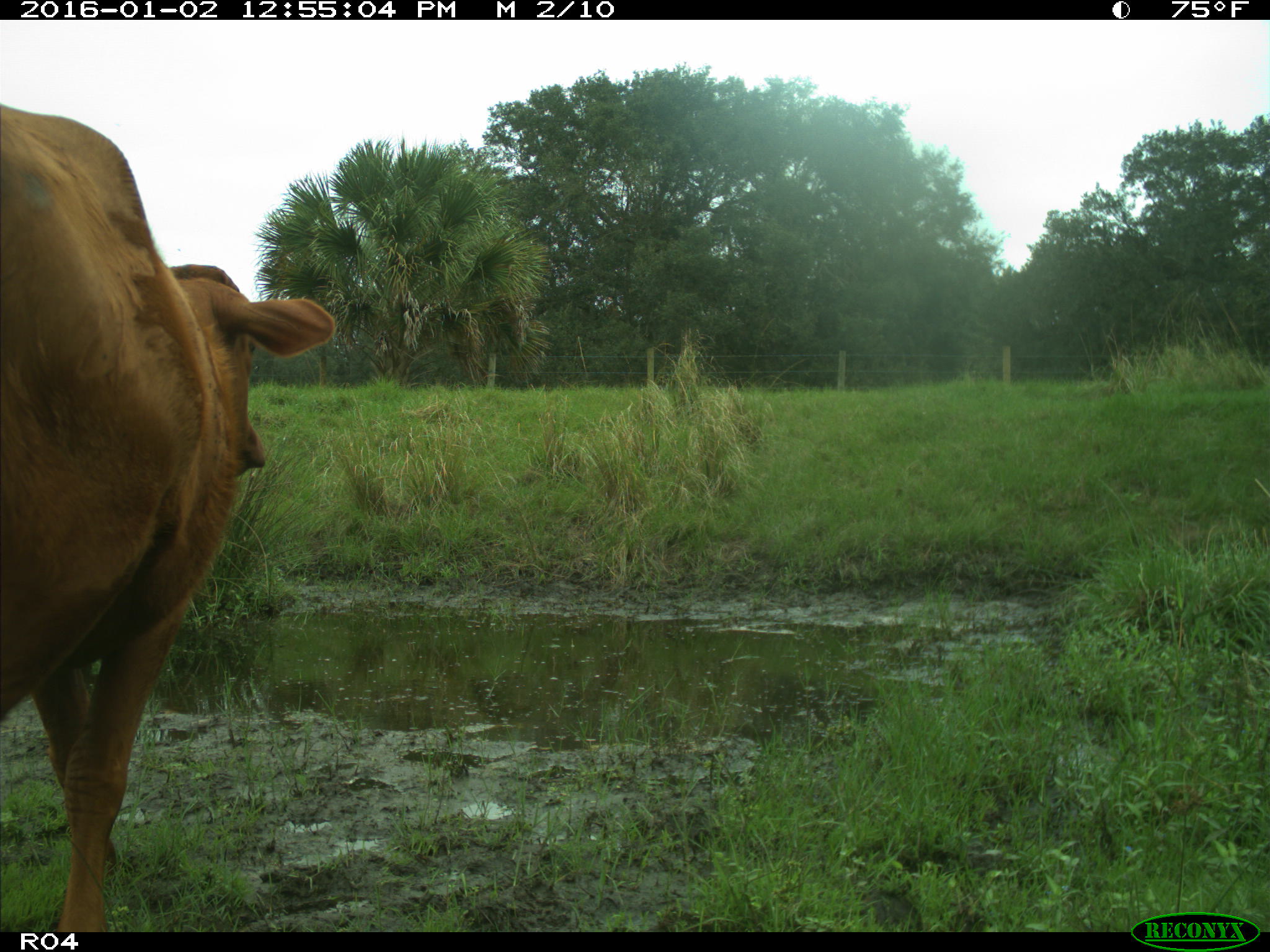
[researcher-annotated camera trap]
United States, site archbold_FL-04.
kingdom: Animalia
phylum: Chordata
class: Mammalia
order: Artiodactyla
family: Bovidae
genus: Bos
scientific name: Bos taurus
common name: domestic cow